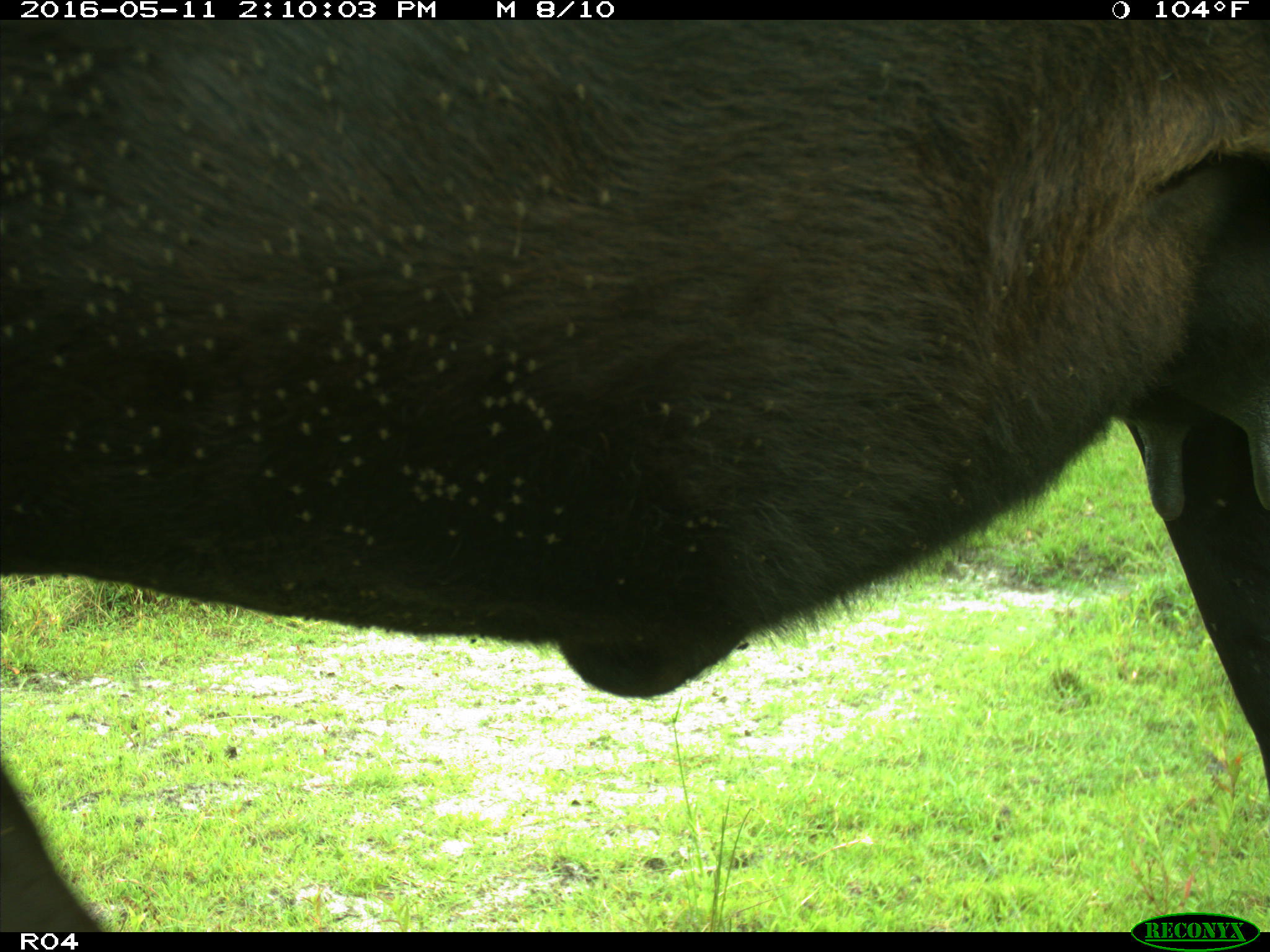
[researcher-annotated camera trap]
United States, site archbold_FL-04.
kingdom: Animalia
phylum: Chordata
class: Mammalia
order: Artiodactyla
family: Bovidae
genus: Bos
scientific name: Bos taurus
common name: domestic cow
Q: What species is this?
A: Bos taurus (domestic cow).